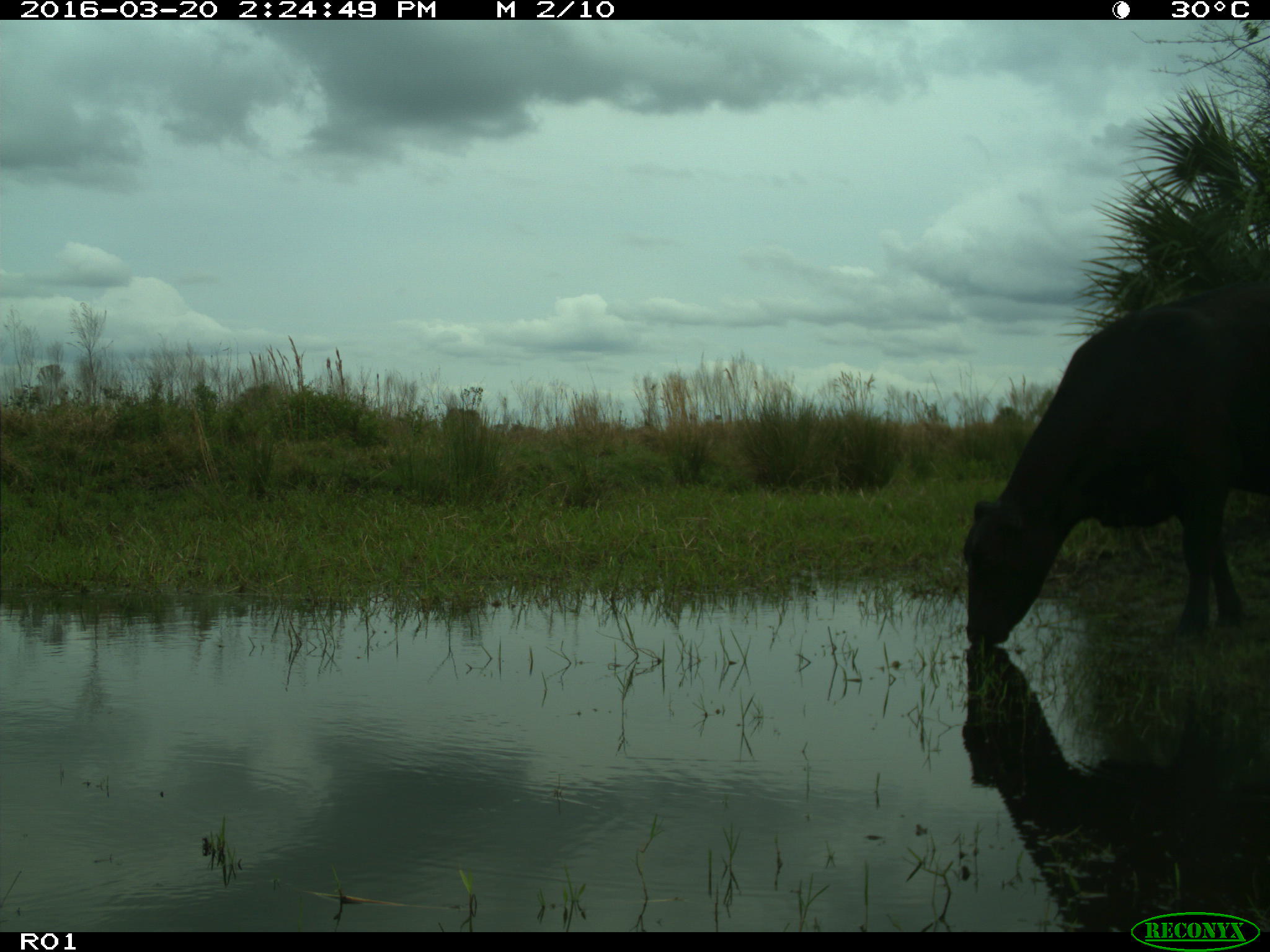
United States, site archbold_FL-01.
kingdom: Animalia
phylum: Chordata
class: Mammalia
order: Artiodactyla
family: Bovidae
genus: Bos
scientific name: Bos taurus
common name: domestic cow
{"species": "Bos taurus (domestic cow)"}